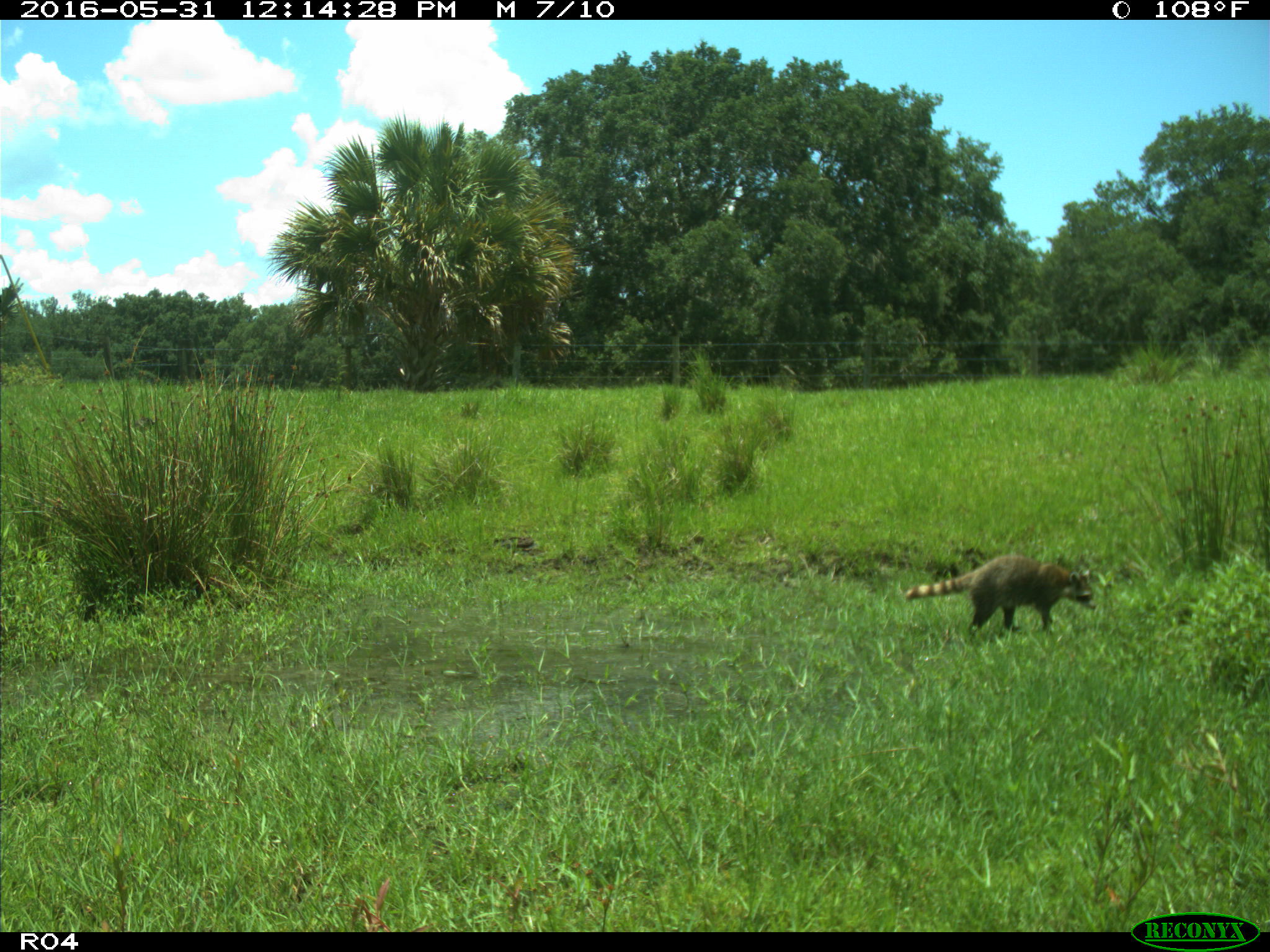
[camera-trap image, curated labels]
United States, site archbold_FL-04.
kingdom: Animalia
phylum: Chordata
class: Mammalia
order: Carnivora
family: Procyonidae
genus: Procyon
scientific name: Procyon lotor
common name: common raccoon